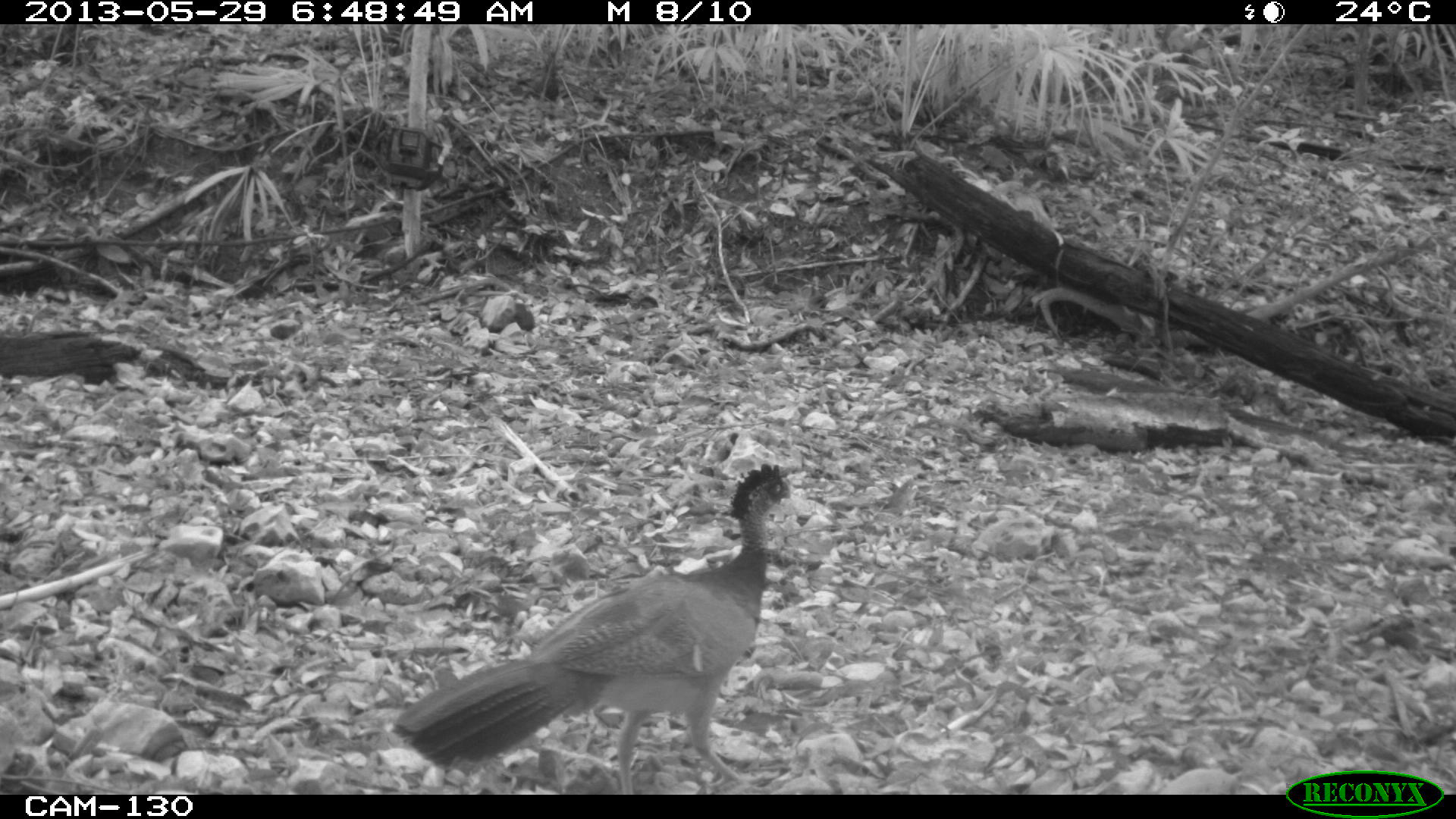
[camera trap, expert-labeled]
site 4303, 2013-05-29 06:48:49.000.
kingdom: Animalia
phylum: Chordata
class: Aves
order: Galliformes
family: Cracidae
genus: Crax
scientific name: Crax rubra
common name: great curassow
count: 1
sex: female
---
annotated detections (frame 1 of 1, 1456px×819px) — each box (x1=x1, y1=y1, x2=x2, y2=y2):
crax rubra: (x1=390, y1=462, x2=795, y2=788)